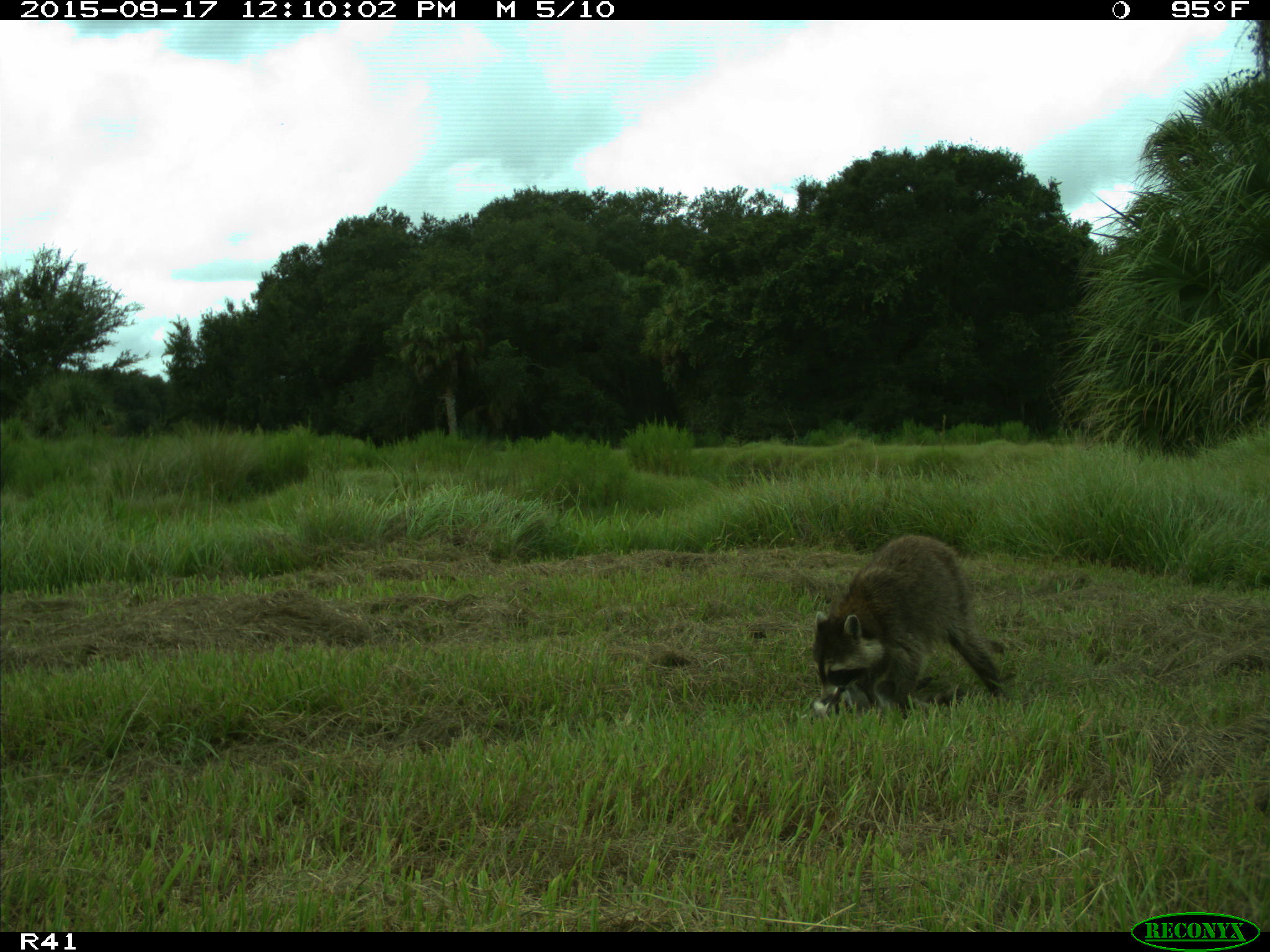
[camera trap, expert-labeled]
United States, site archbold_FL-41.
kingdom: Animalia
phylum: Chordata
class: Mammalia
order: Carnivora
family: Procyonidae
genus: Procyon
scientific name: Procyon lotor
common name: common raccoon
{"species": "Procyon lotor (common raccoon)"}